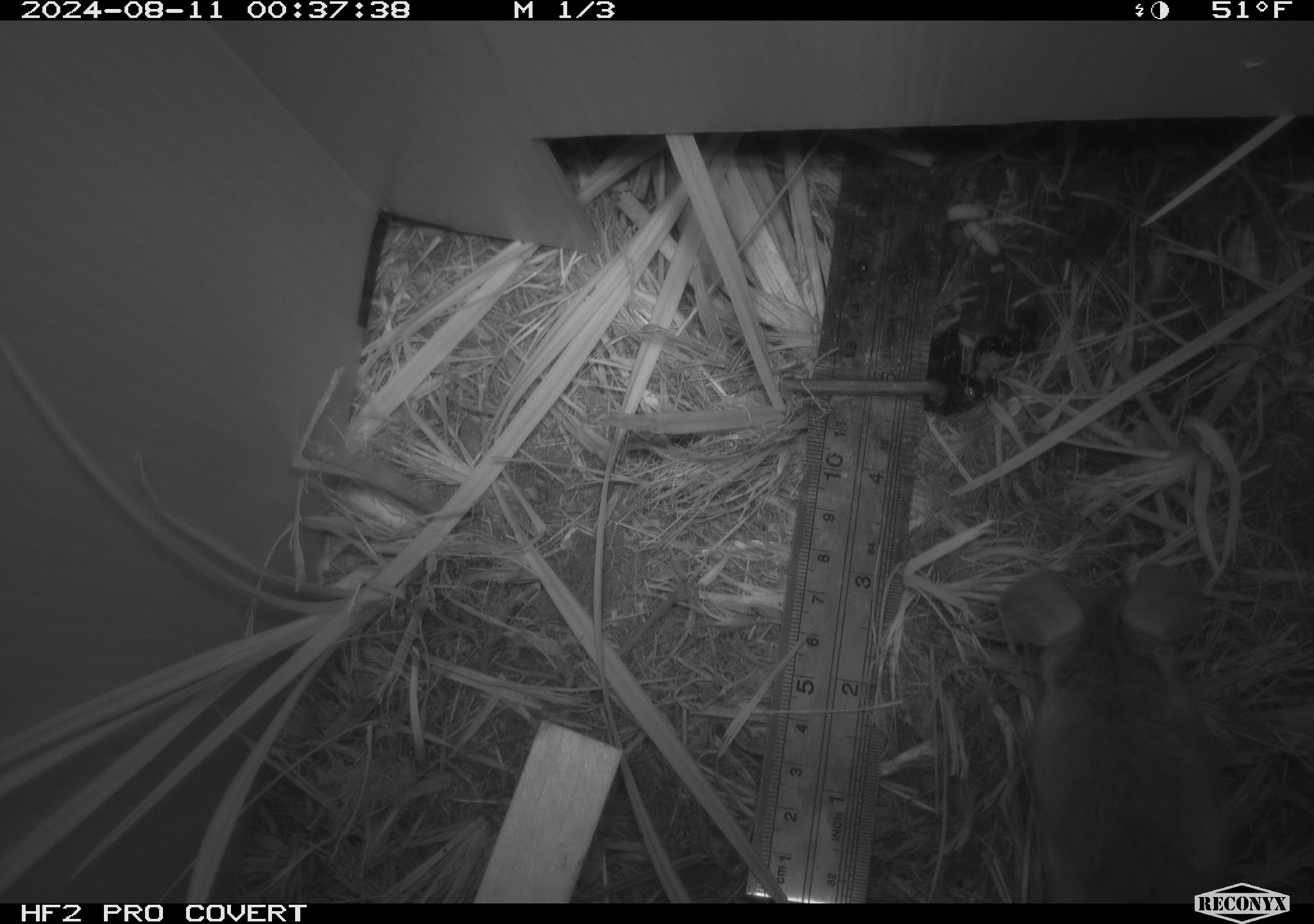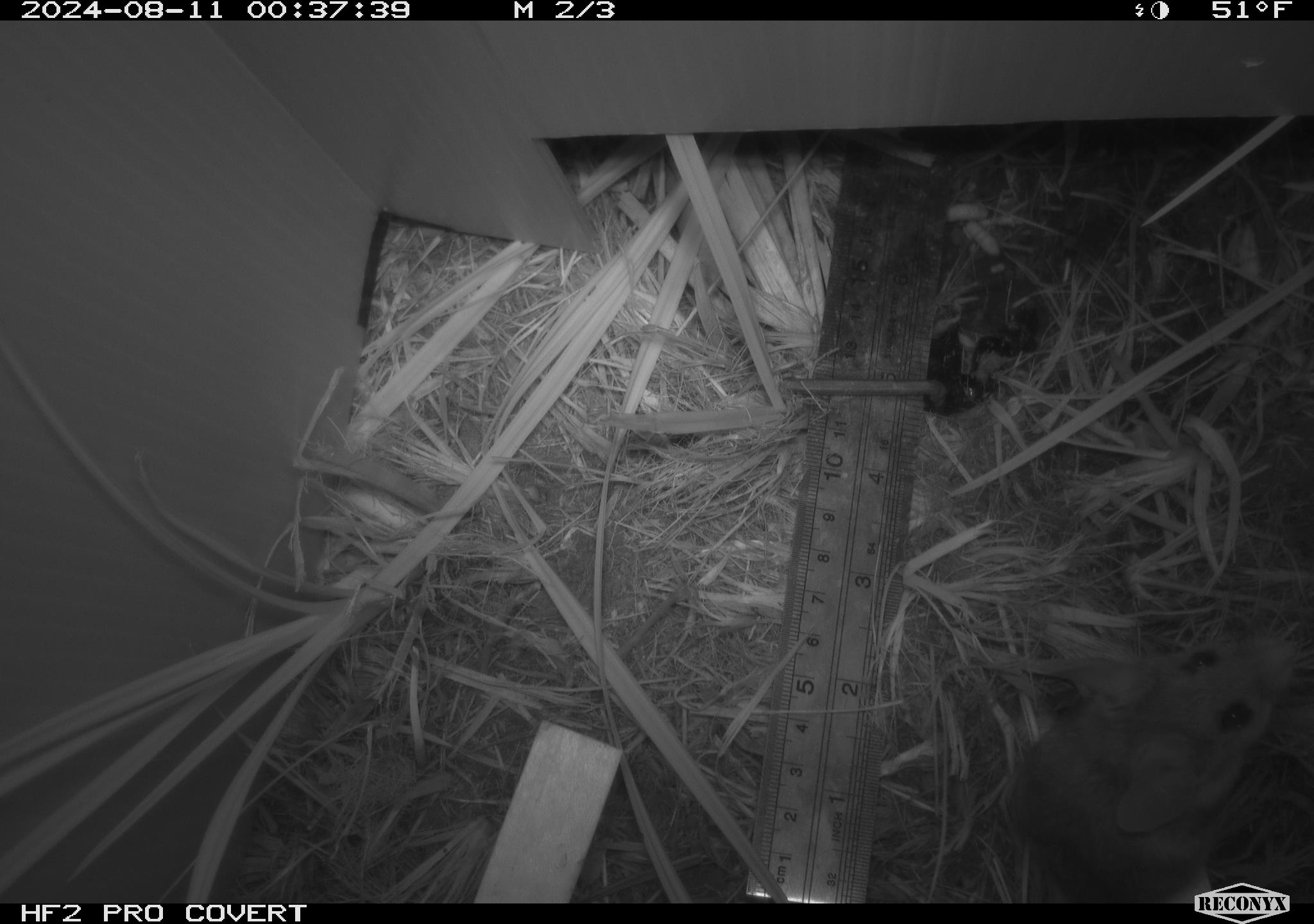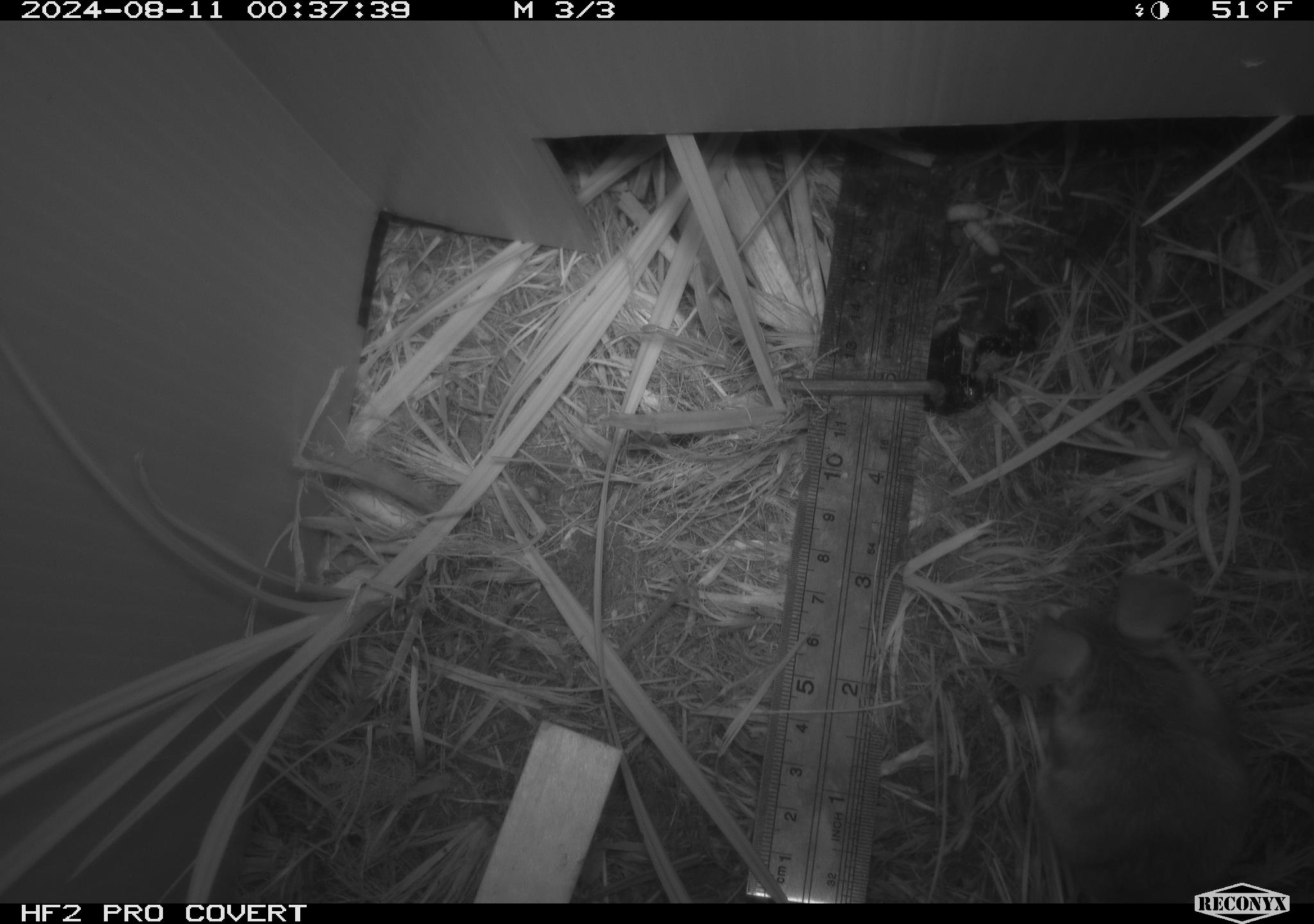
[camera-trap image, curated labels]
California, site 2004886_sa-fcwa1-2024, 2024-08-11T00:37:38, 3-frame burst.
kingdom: Animalia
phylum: Chordata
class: Mammalia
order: Rodentia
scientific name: Rodentia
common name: mouse species